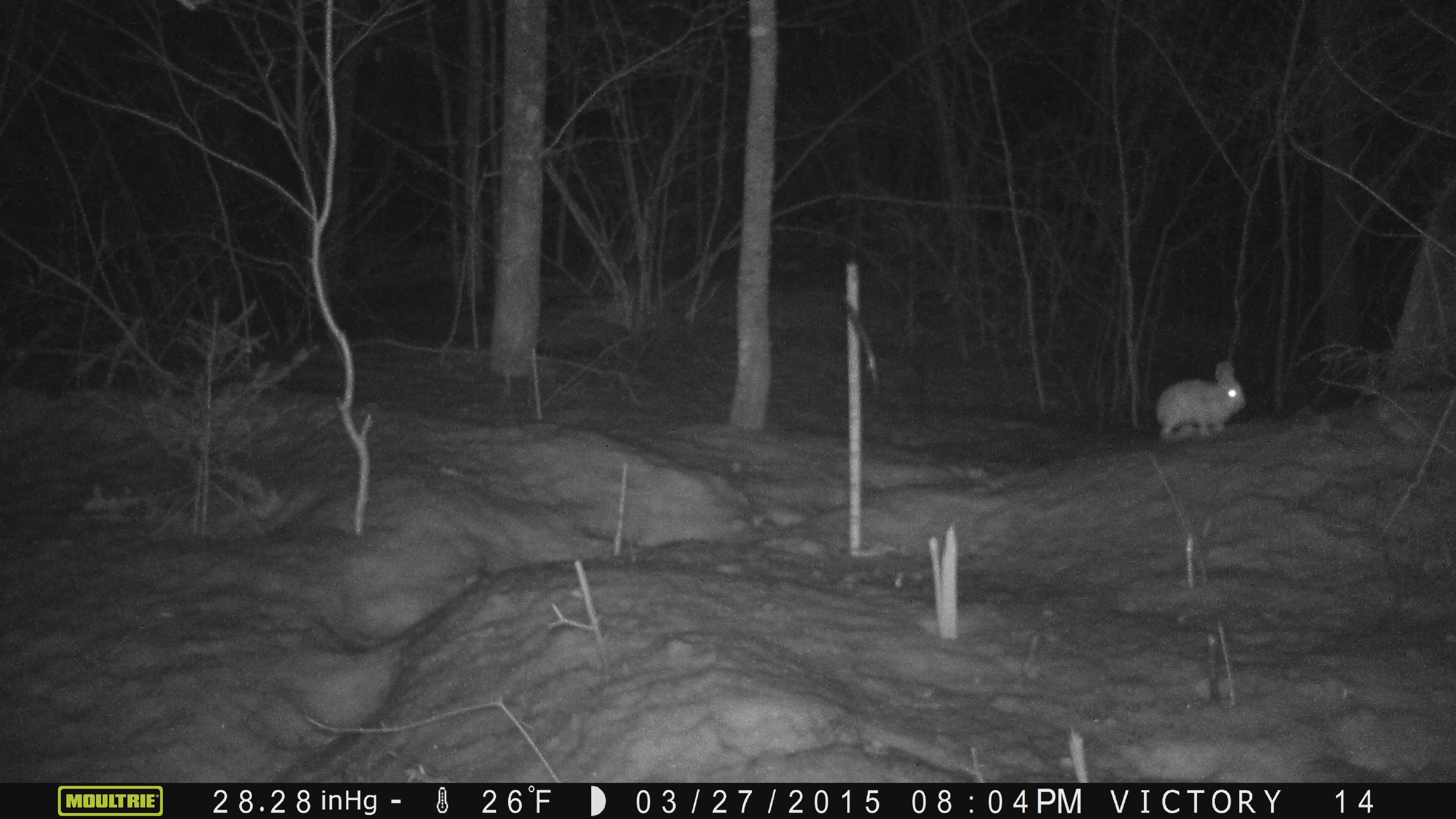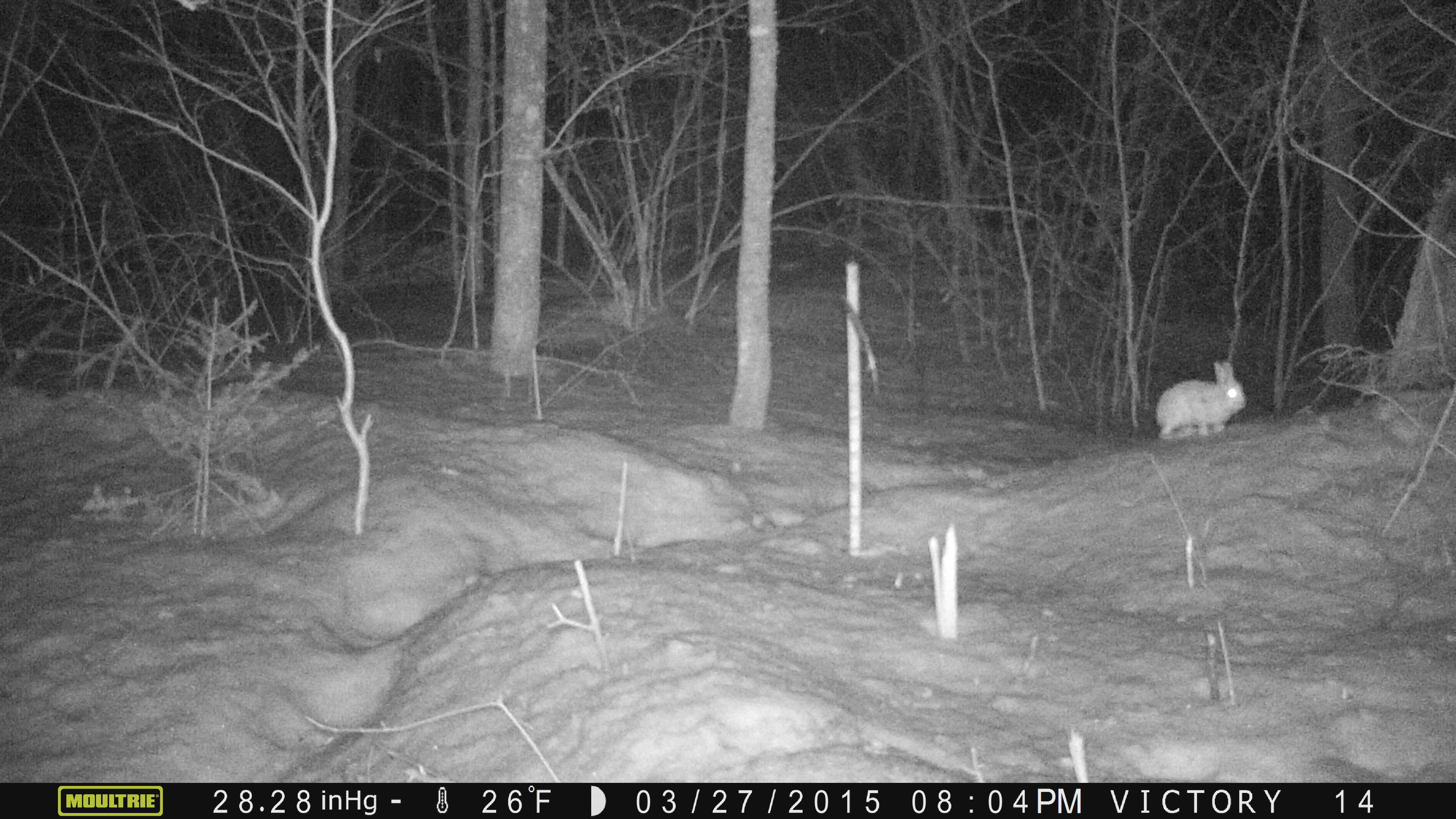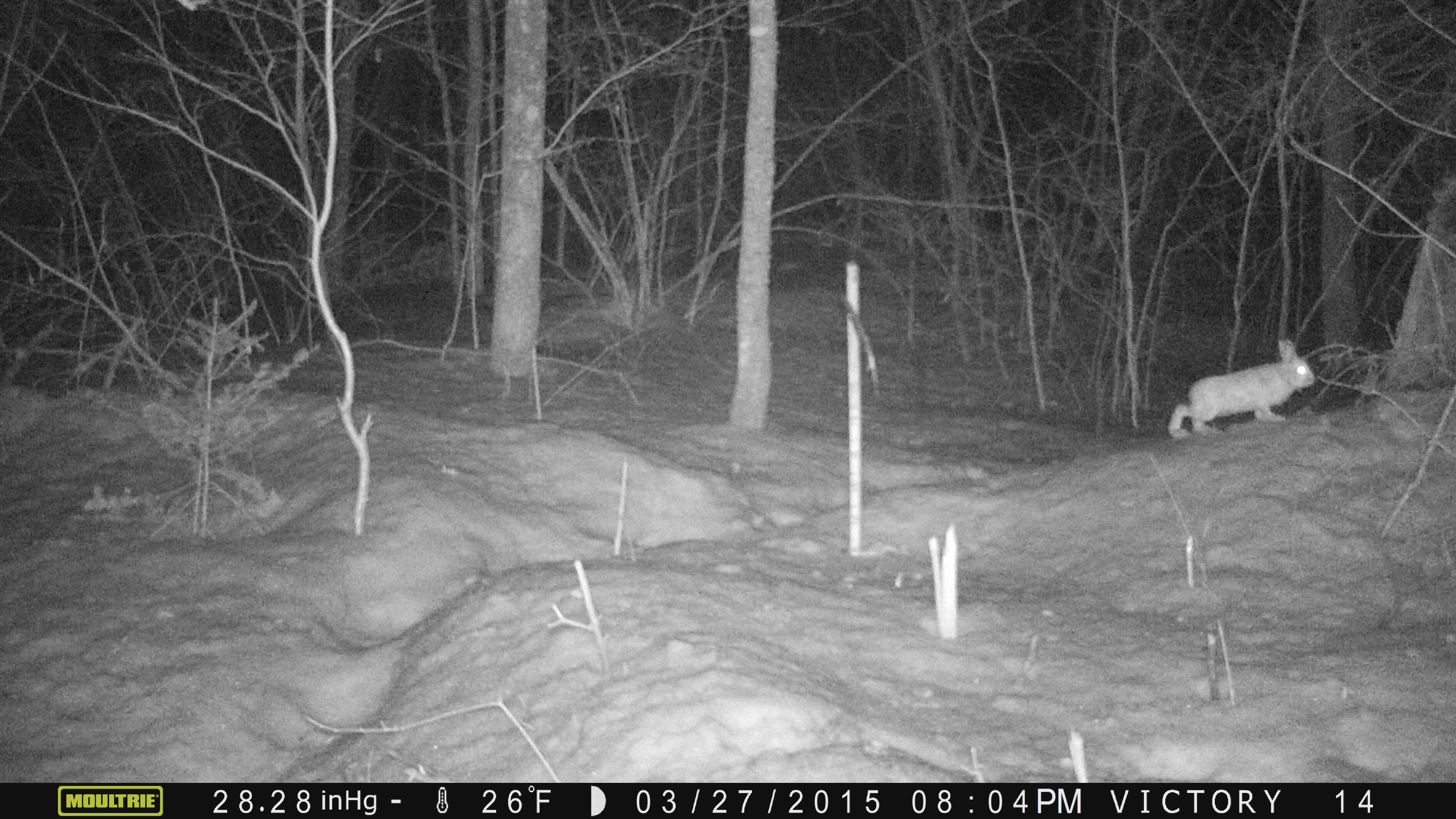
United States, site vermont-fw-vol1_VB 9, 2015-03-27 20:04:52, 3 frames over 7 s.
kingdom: Animalia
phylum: Chordata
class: Mammalia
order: Lagomorpha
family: Leporidae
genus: Lepus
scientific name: Lepus americanus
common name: snowshoe hare